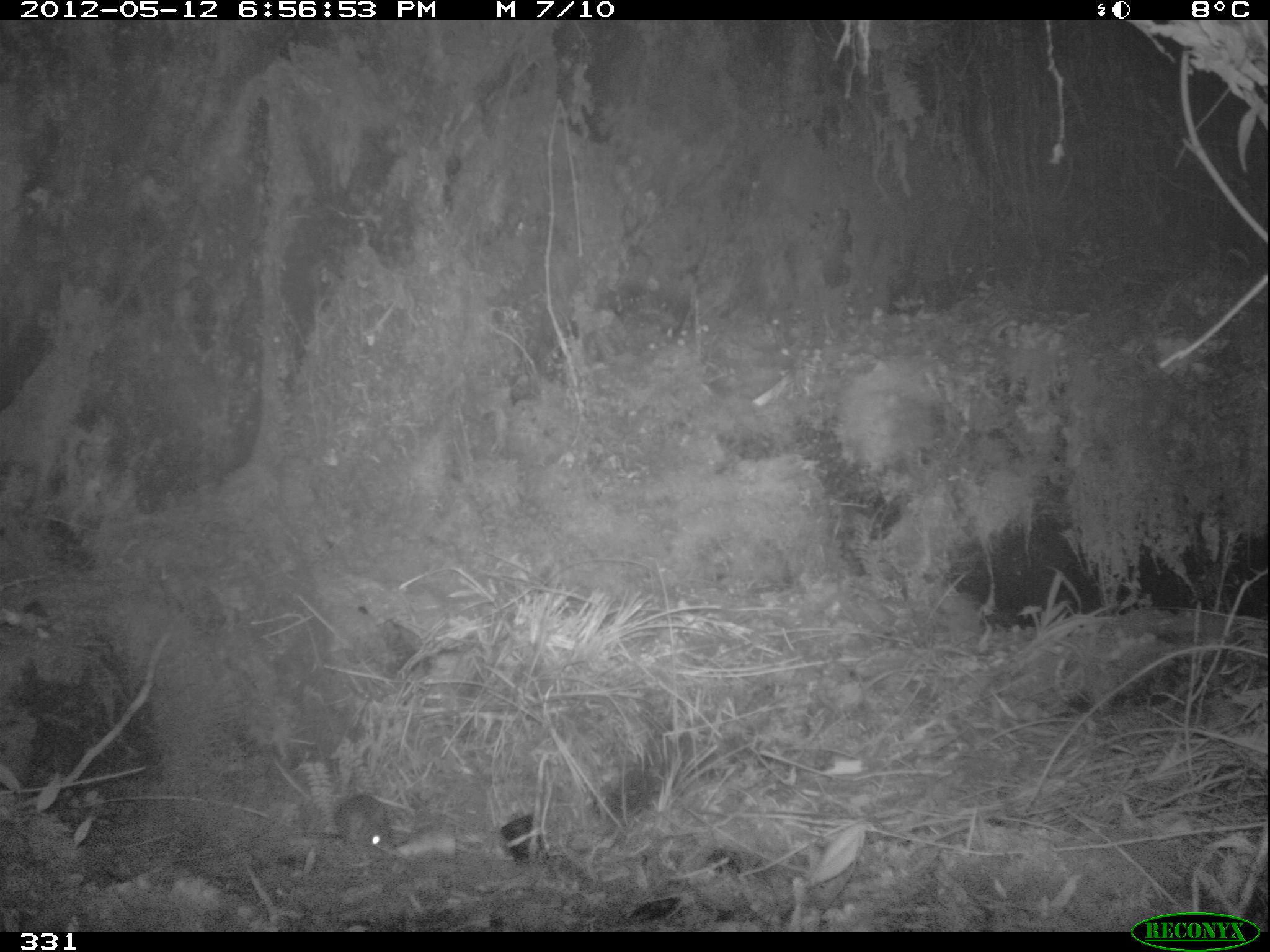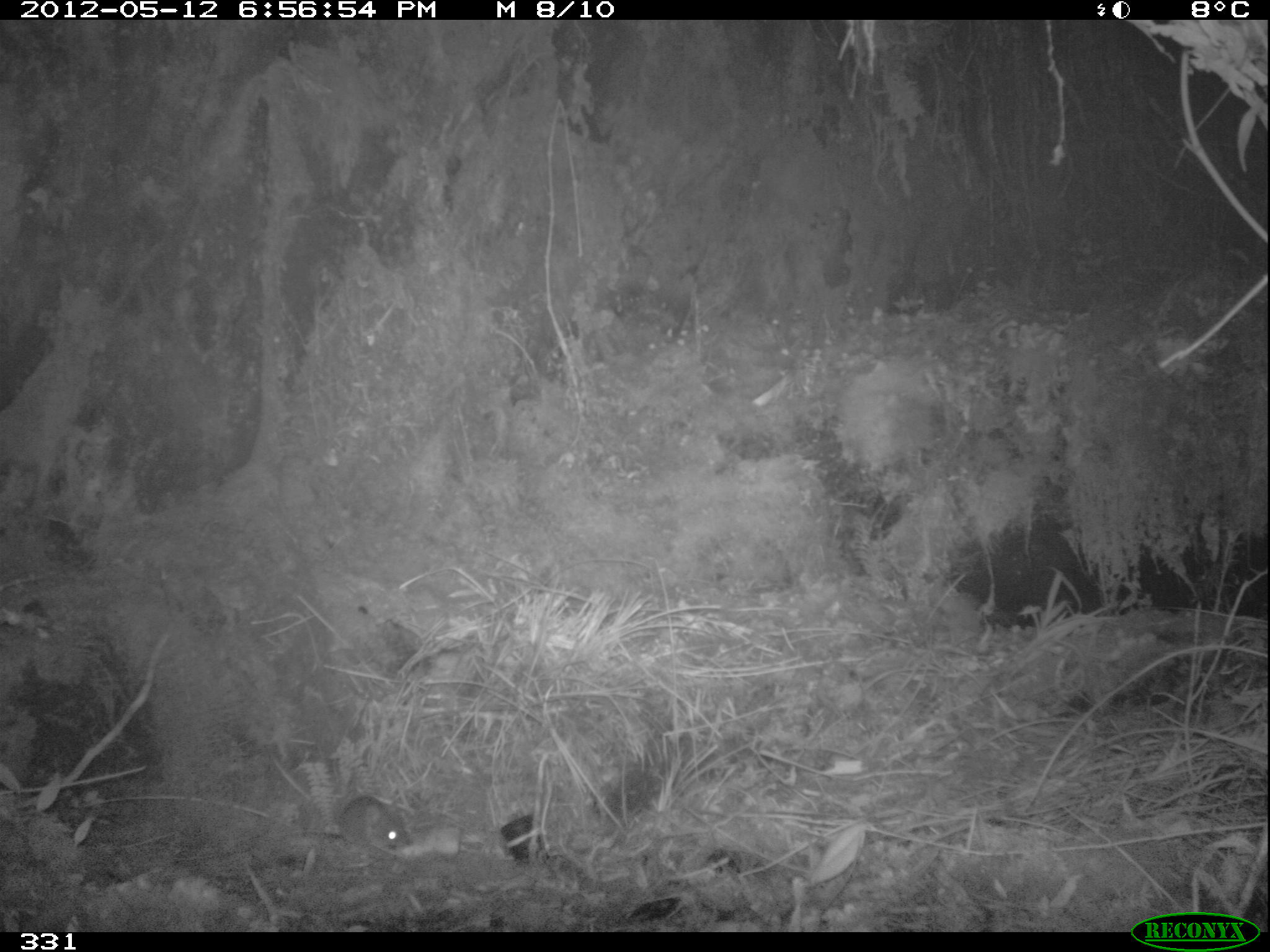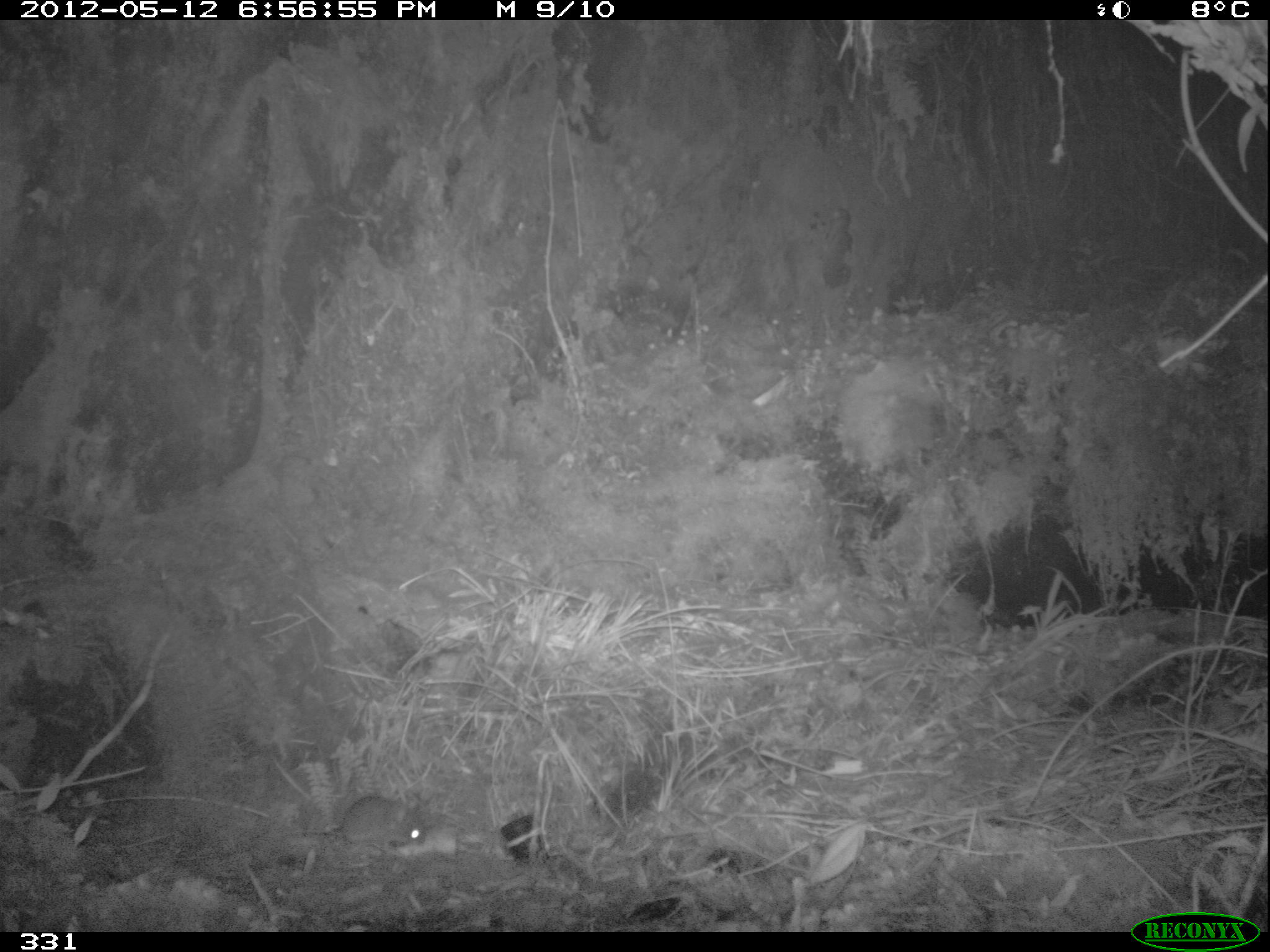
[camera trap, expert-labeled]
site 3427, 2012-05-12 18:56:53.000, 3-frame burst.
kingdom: Animalia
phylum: Chordata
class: Mammalia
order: Rodentia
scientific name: Rodentia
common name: rodents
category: unknown rodent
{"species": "unknown rodent (rodents) (Rodentia)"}